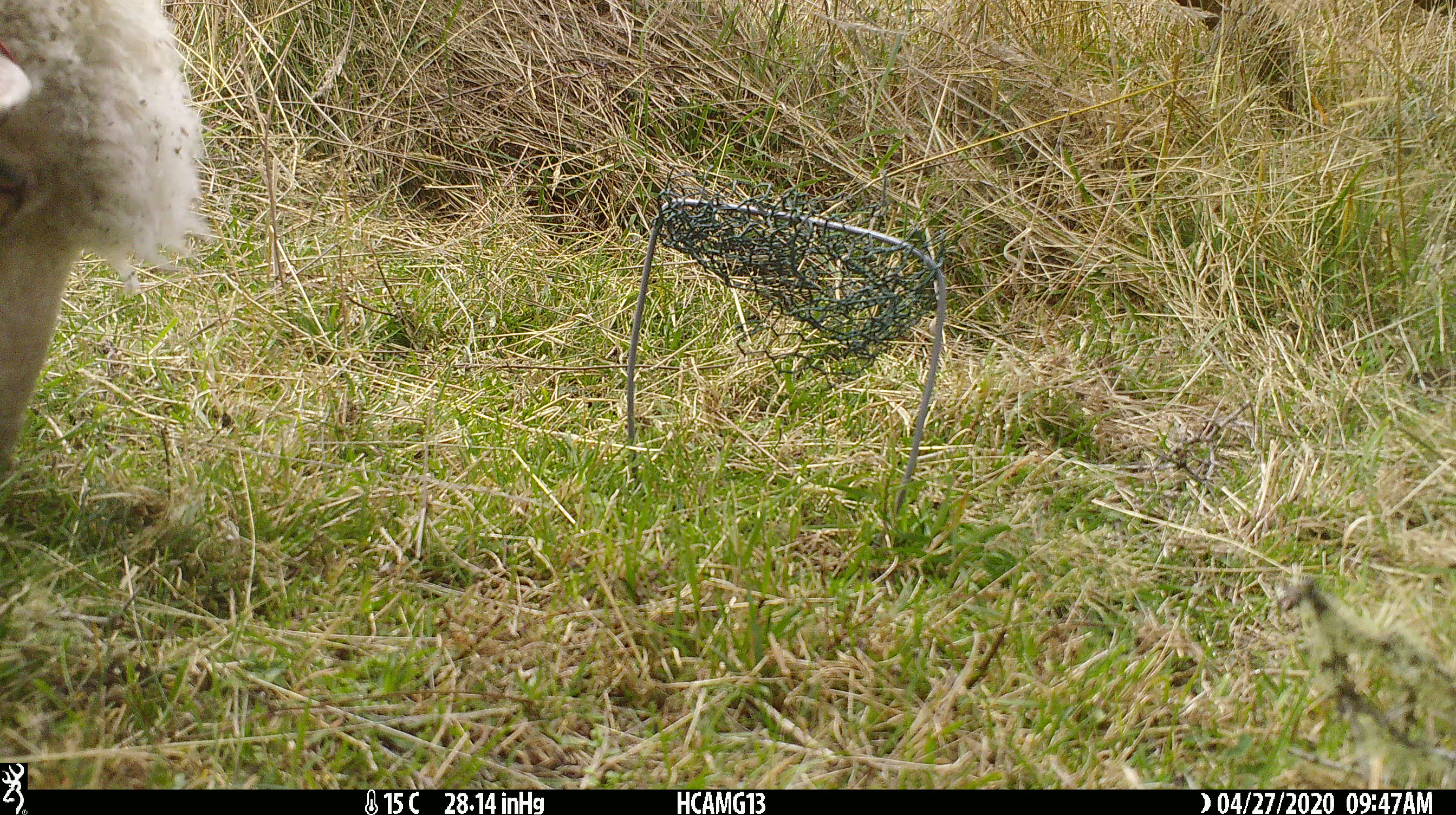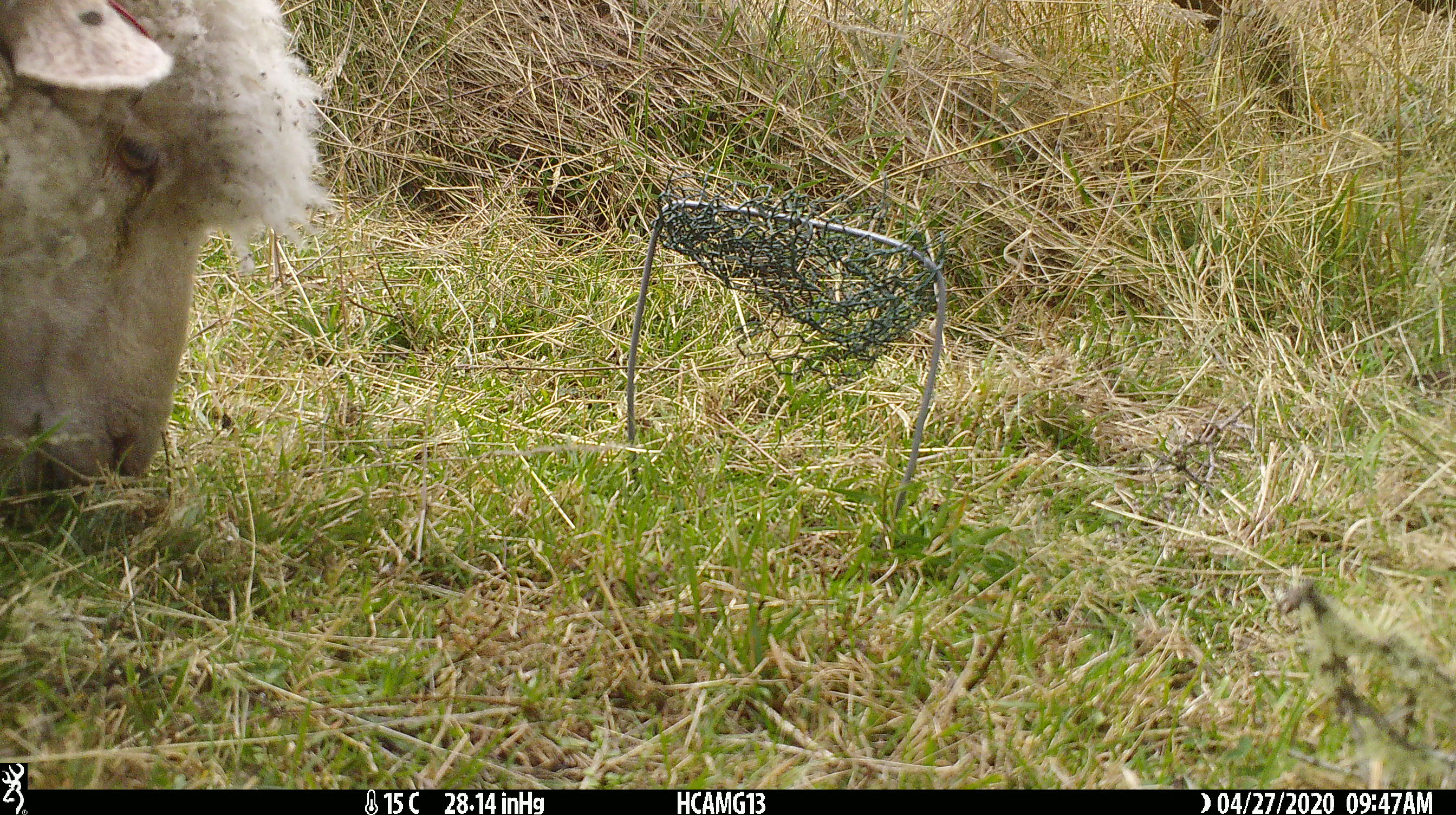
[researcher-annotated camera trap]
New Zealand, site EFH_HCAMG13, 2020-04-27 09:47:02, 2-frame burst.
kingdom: Animalia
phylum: Chordata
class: Mammalia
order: Artiodactyla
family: Bovidae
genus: Ovis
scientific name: Ovis aries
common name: domestic sheep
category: sheep